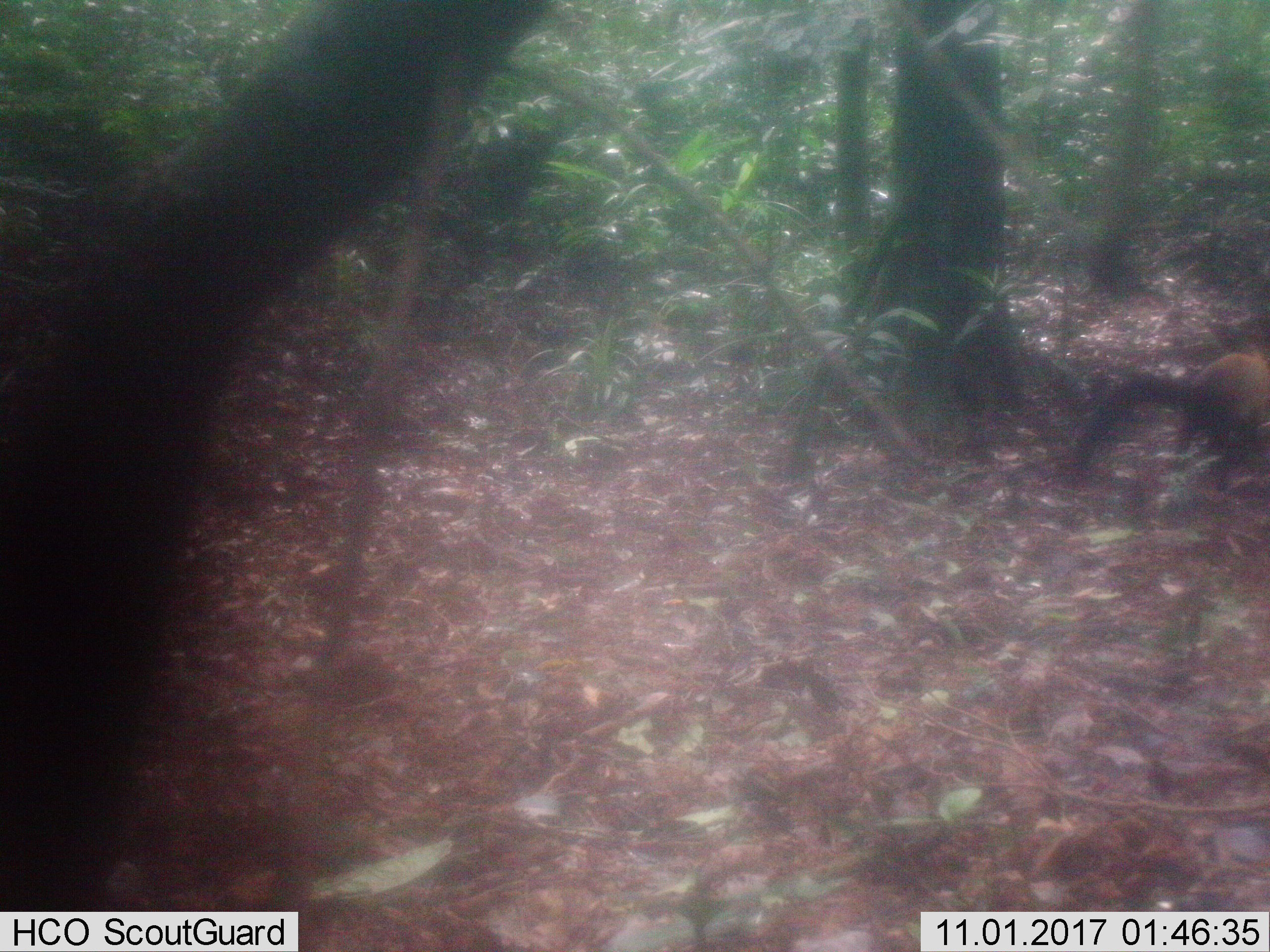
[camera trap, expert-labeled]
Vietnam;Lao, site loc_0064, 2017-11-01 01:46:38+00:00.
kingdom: Animalia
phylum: Chordata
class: Mammalia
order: Carnivora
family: Mustelidae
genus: Martes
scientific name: Martes flavigula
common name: yellow-throated marten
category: yellow throated marten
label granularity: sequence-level